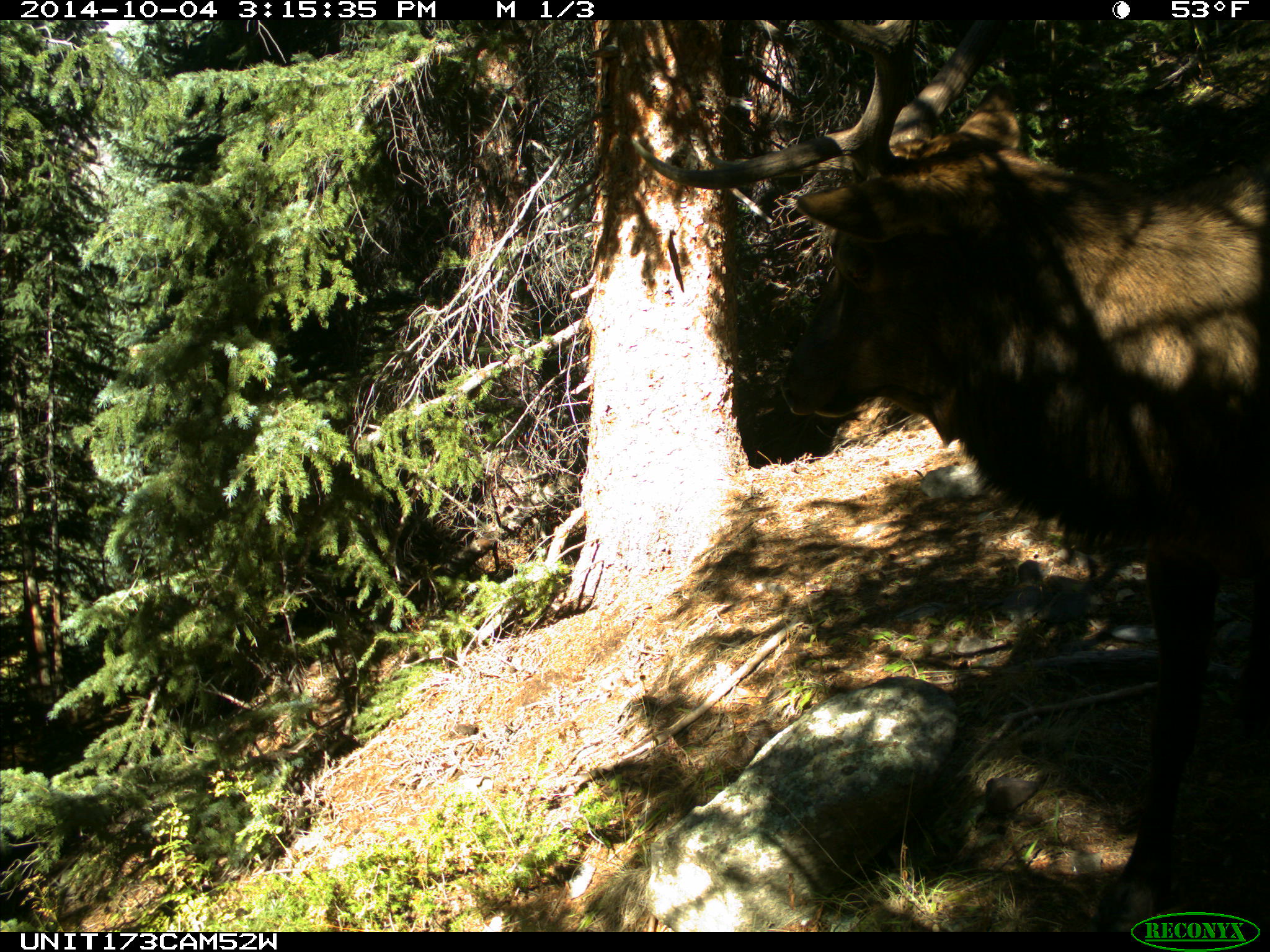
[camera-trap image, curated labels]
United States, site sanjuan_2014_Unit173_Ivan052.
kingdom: Animalia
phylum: Chordata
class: Mammalia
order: Artiodactyla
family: Cervidae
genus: Cervus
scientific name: Cervus elaphus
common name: red deer